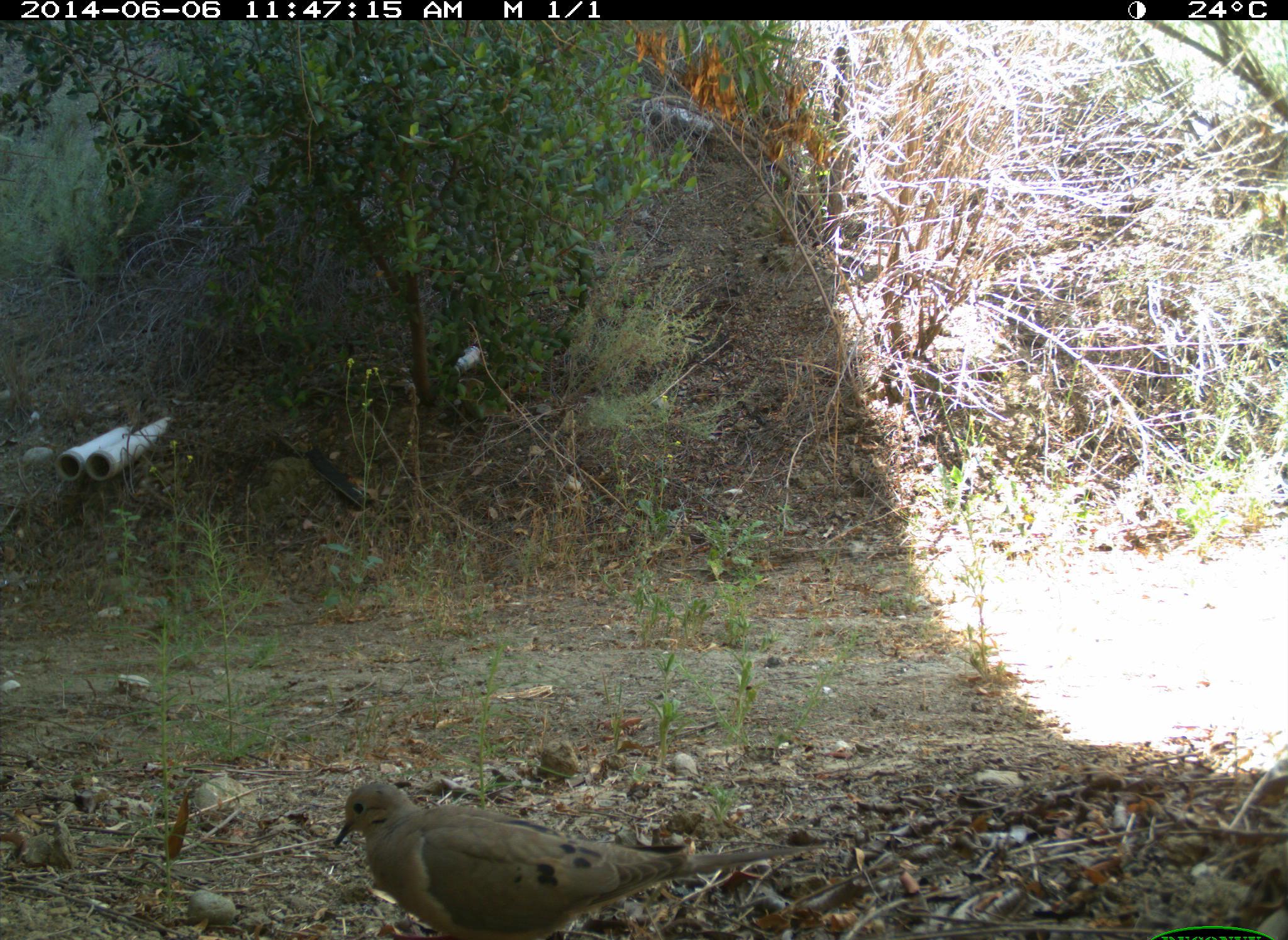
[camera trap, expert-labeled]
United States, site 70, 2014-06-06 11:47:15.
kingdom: Animalia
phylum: Chordata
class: Aves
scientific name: Aves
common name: bird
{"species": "bird (Aves)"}